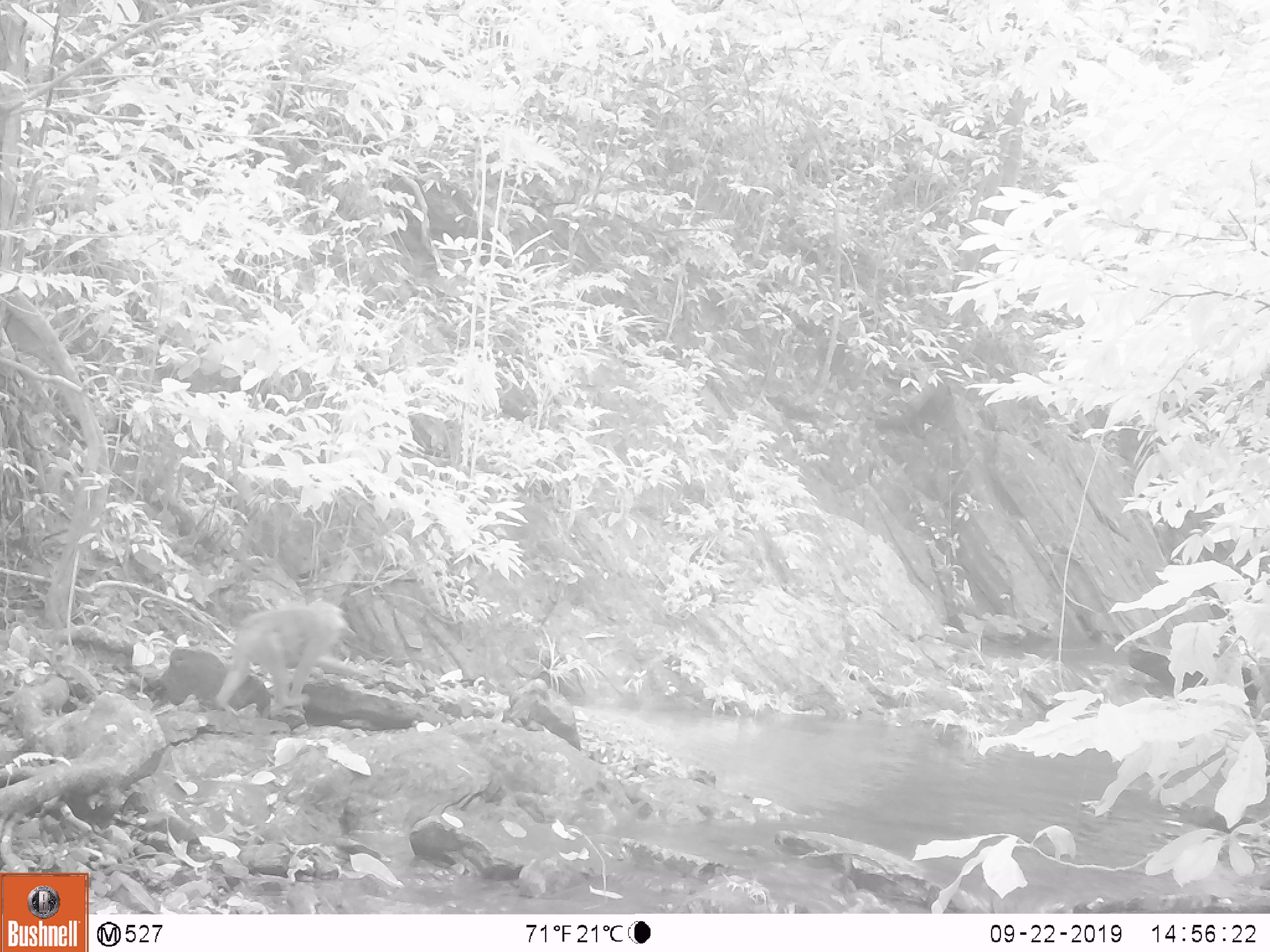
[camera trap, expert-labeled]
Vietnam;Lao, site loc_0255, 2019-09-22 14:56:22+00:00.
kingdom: Animalia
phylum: Chordata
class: Mammalia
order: Primates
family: Cercopithecidae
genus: Macaca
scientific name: Macaca nemestrina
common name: pig-tailed macaque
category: pig tailed macaque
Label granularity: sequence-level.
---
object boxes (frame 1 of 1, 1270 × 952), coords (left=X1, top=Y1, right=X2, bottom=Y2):
pig tailed macaque: (left=213, top=600, right=355, bottom=721)